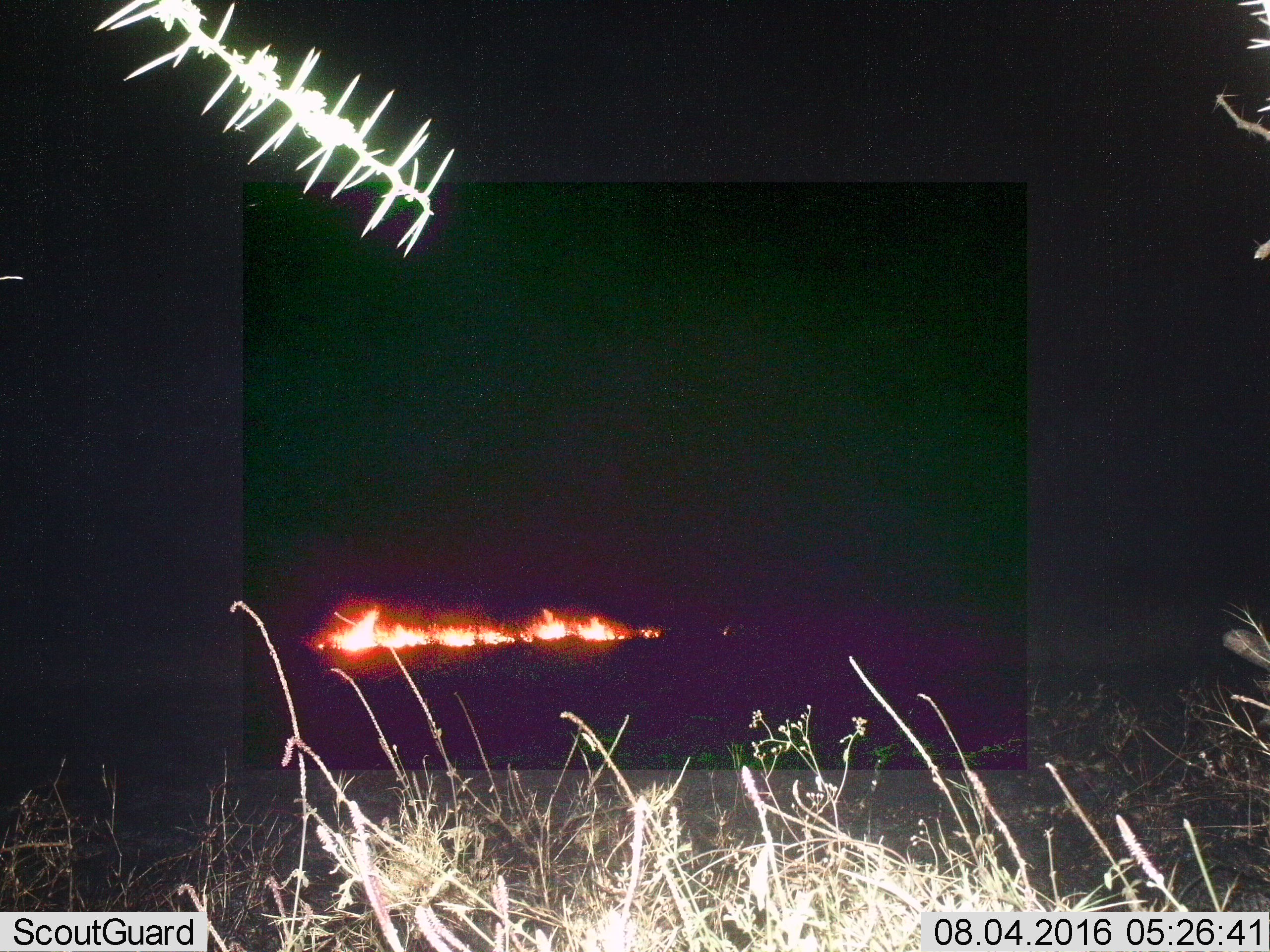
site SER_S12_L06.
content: unidentified animal